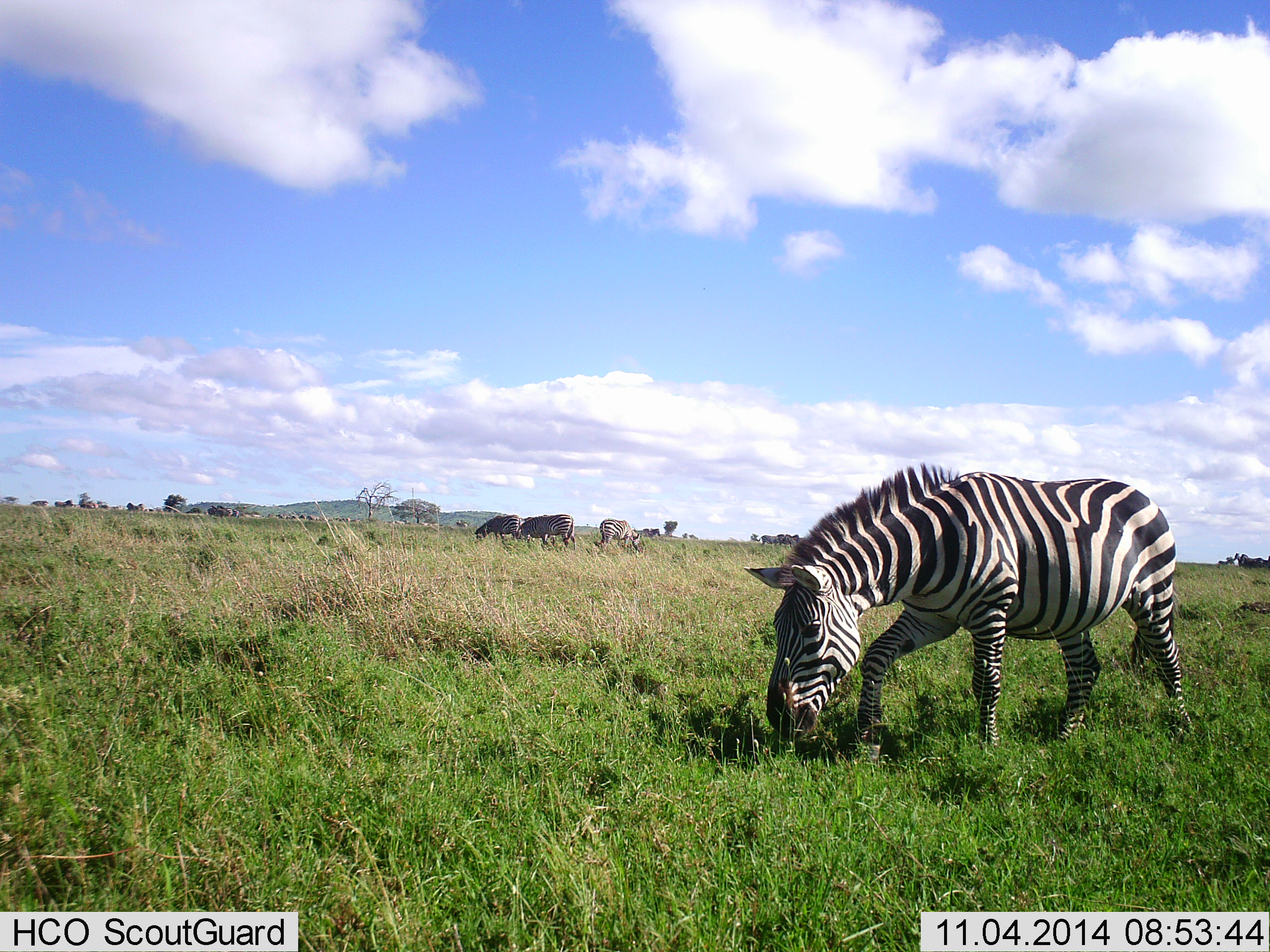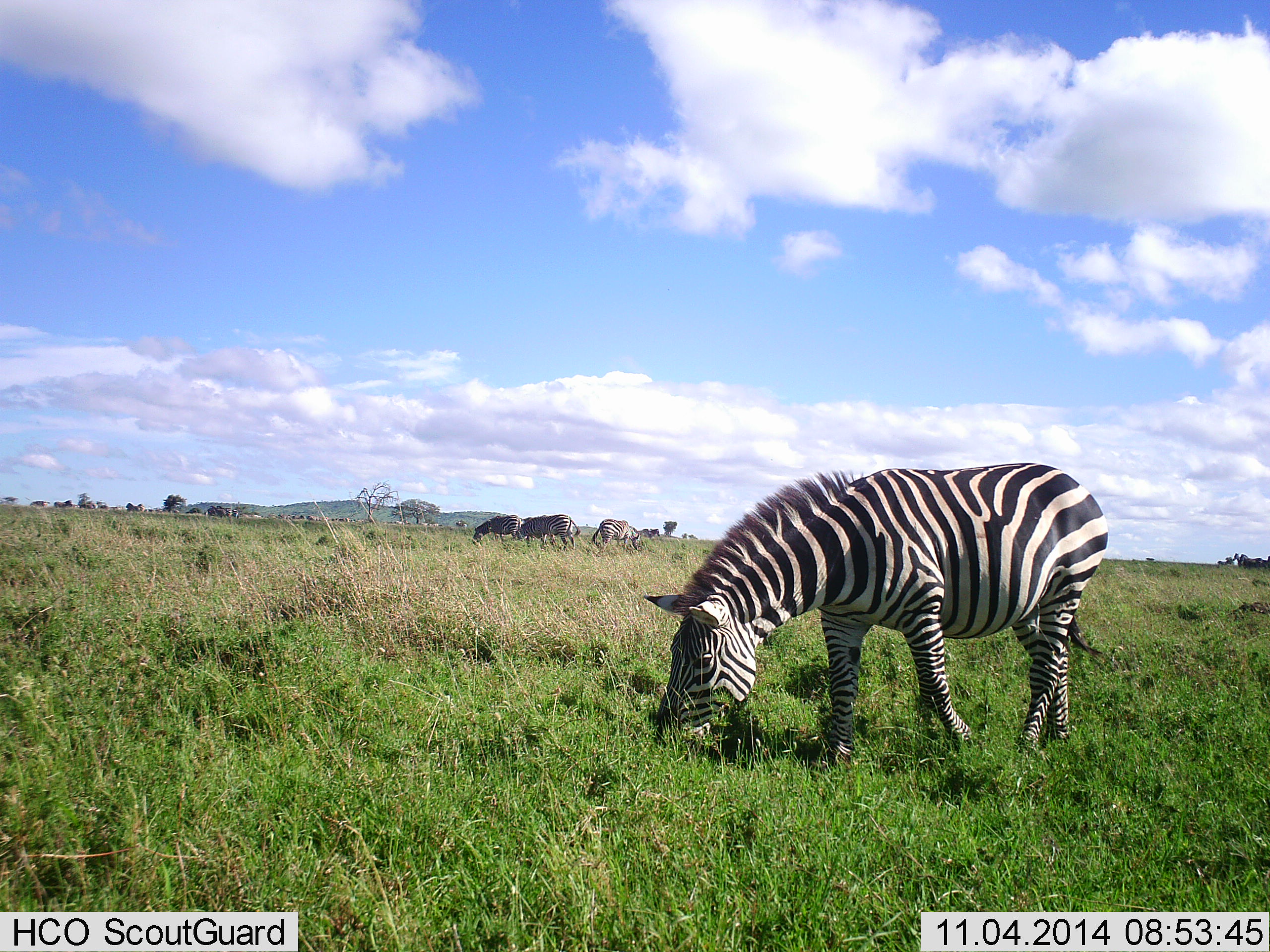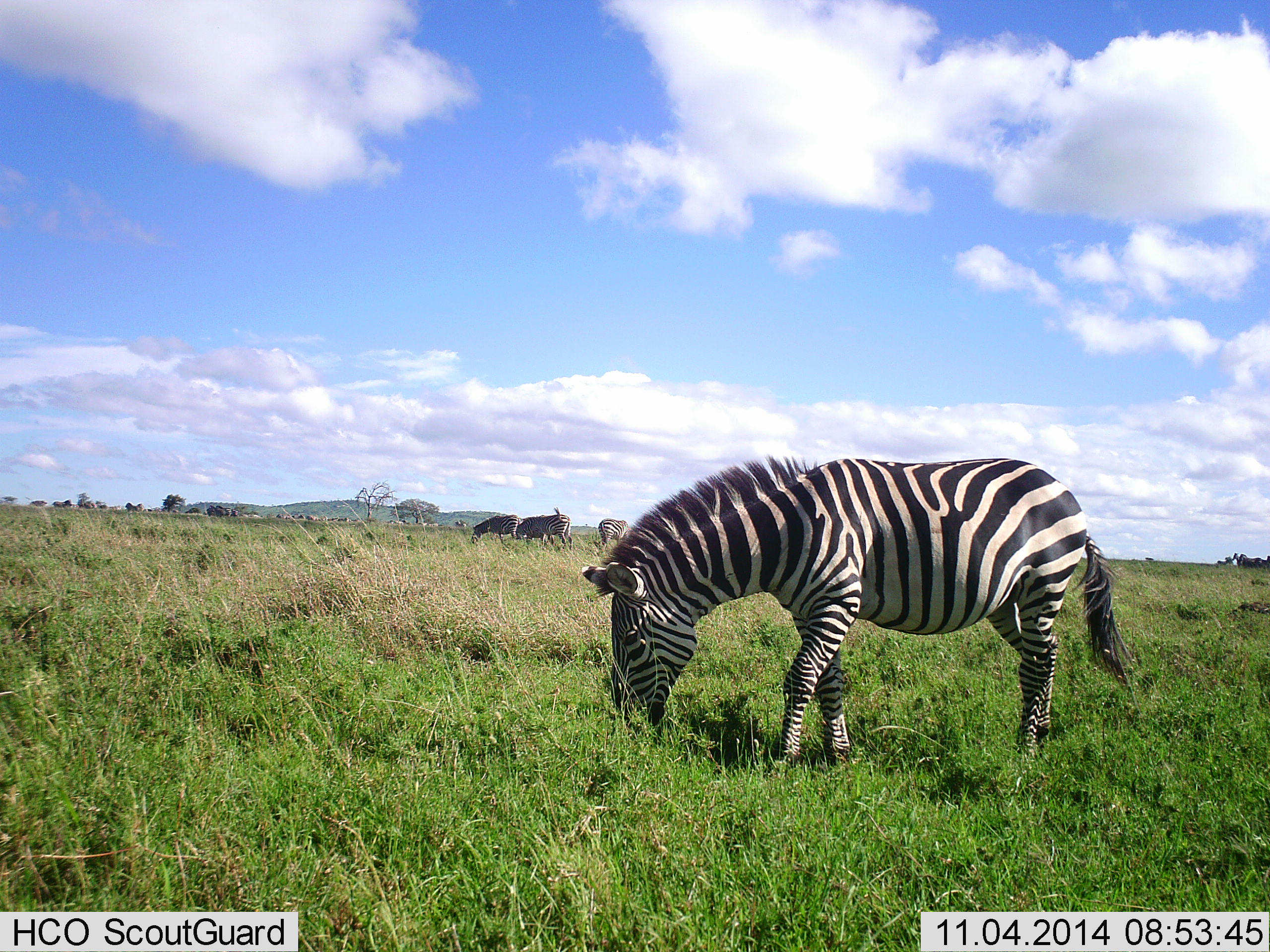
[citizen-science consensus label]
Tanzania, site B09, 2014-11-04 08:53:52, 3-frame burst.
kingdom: Animalia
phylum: Chordata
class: Mammalia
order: Perissodactyla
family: Equidae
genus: Equus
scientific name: Equus quagga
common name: plains zebra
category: zebra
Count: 4.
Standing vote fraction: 10%.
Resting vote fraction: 0%.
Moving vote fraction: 30%.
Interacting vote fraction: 0%.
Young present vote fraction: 0%.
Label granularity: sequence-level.